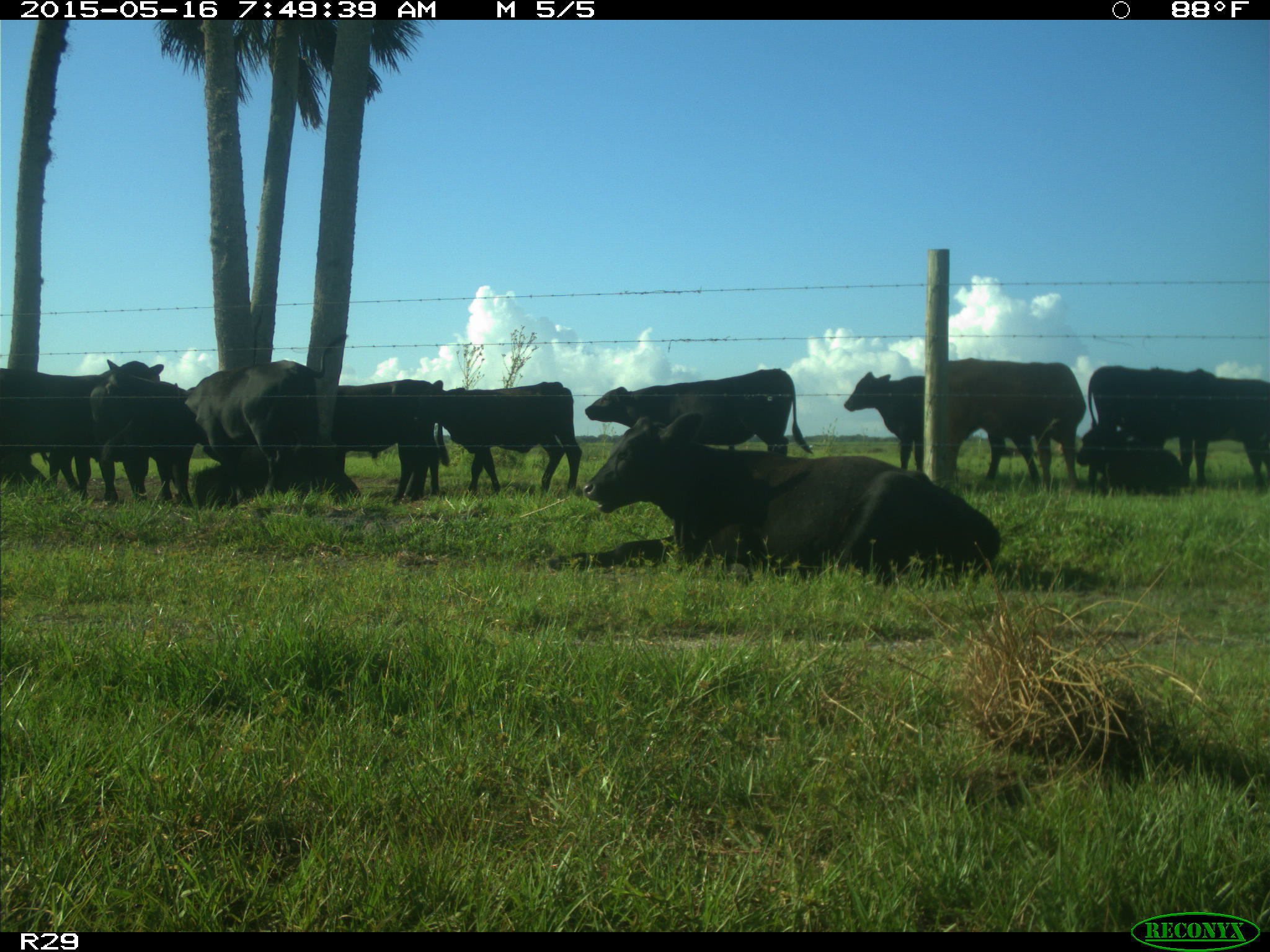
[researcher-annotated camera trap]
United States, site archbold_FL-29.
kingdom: Animalia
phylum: Chordata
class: Mammalia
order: Artiodactyla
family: Bovidae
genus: Bos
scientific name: Bos taurus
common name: domestic cow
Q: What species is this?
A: Bos taurus (domestic cow).